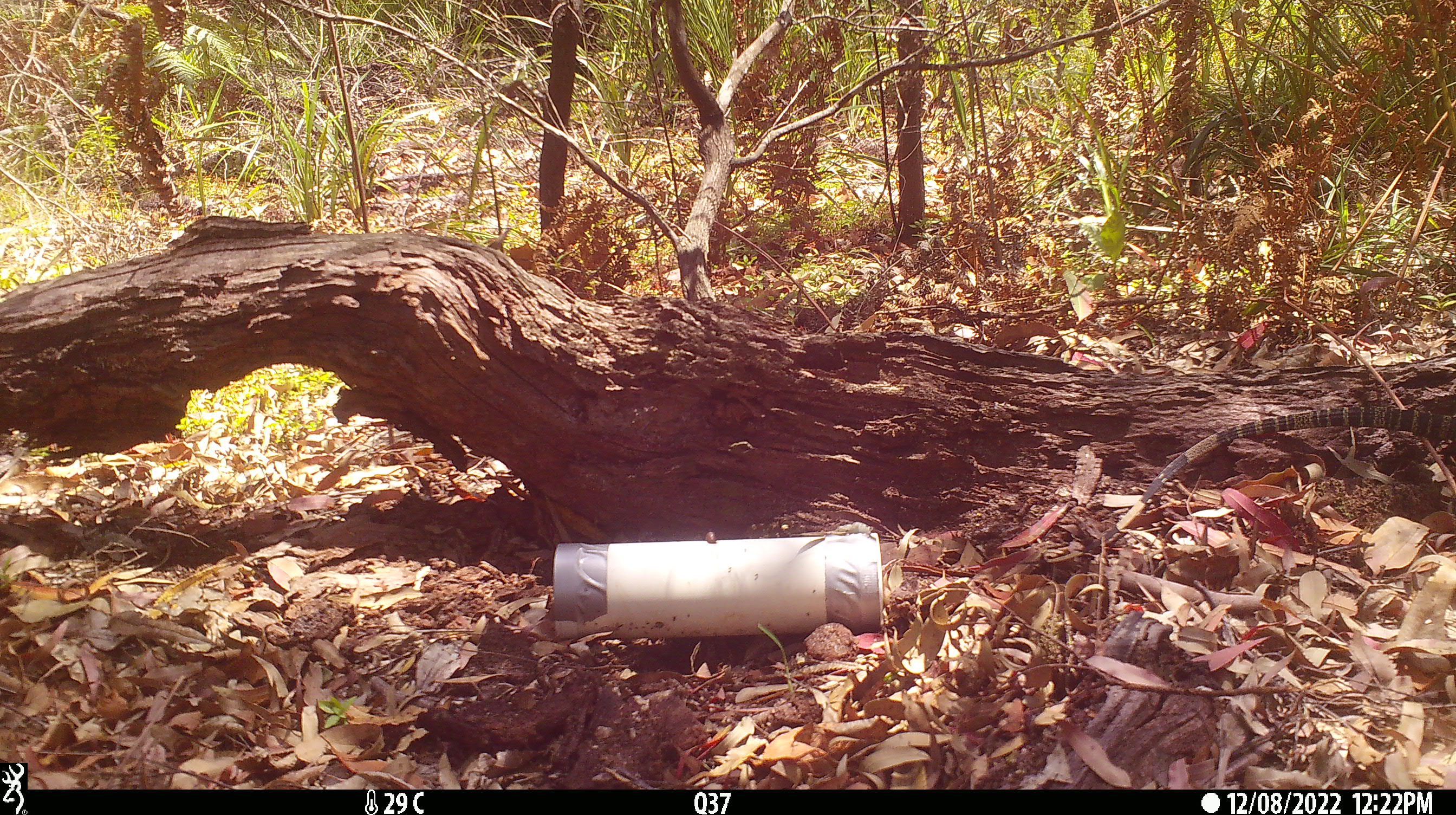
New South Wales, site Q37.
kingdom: Animalia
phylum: Chordata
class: Reptilia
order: Squamata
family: Varanidae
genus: Varanus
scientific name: Varanus varius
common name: lace monitor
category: goanna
Goanna (lace monitor) (Varanus varius).